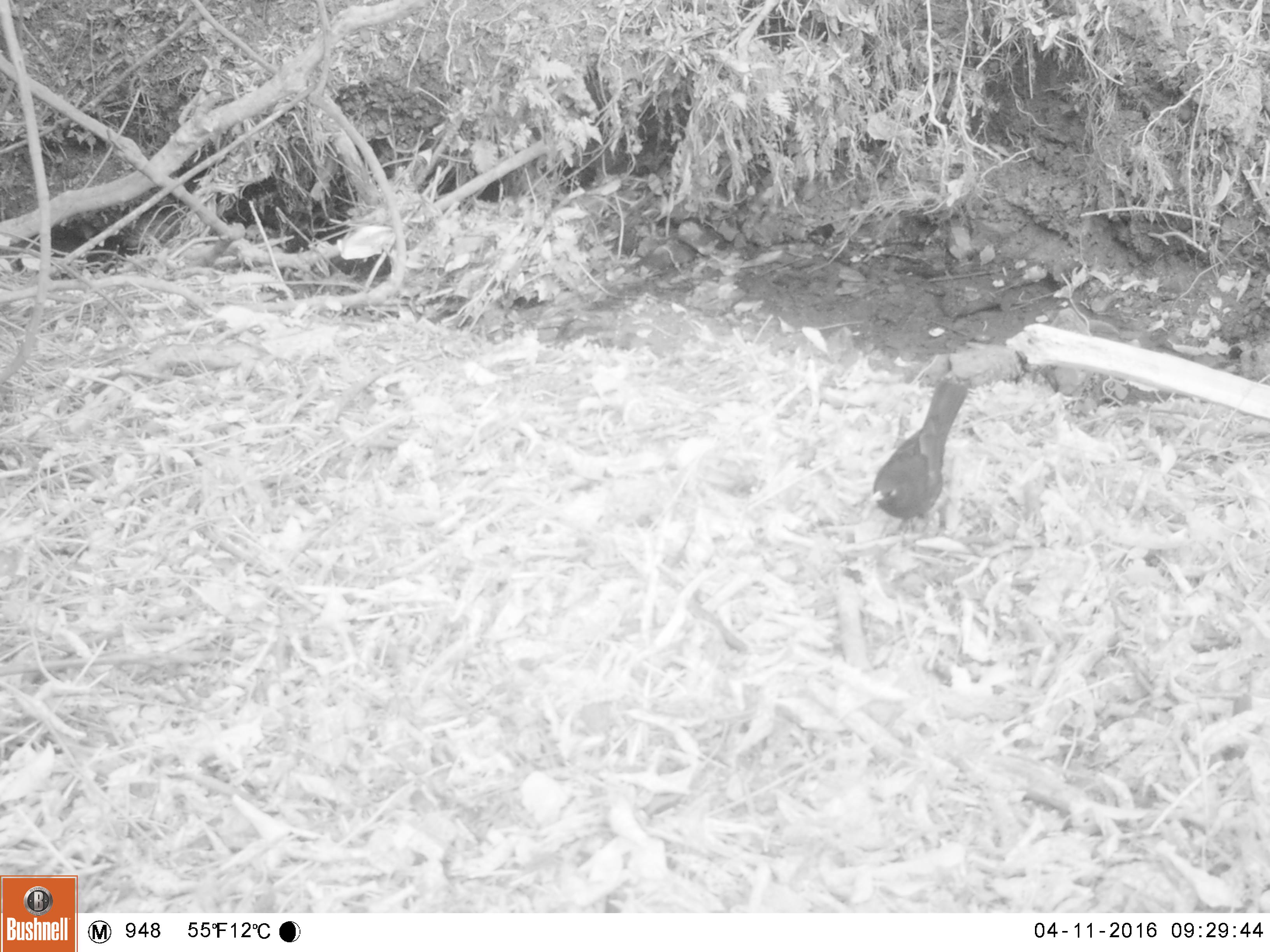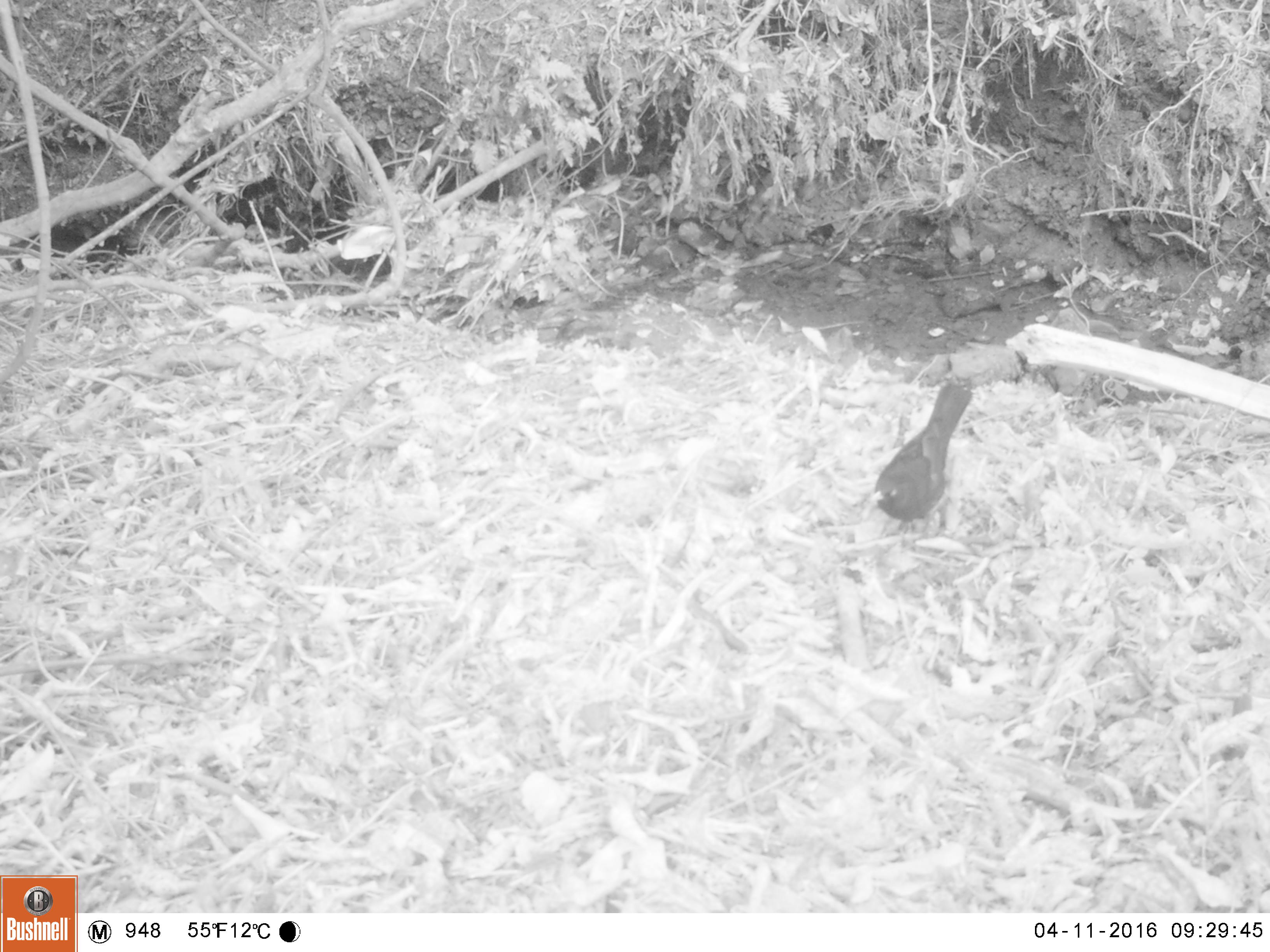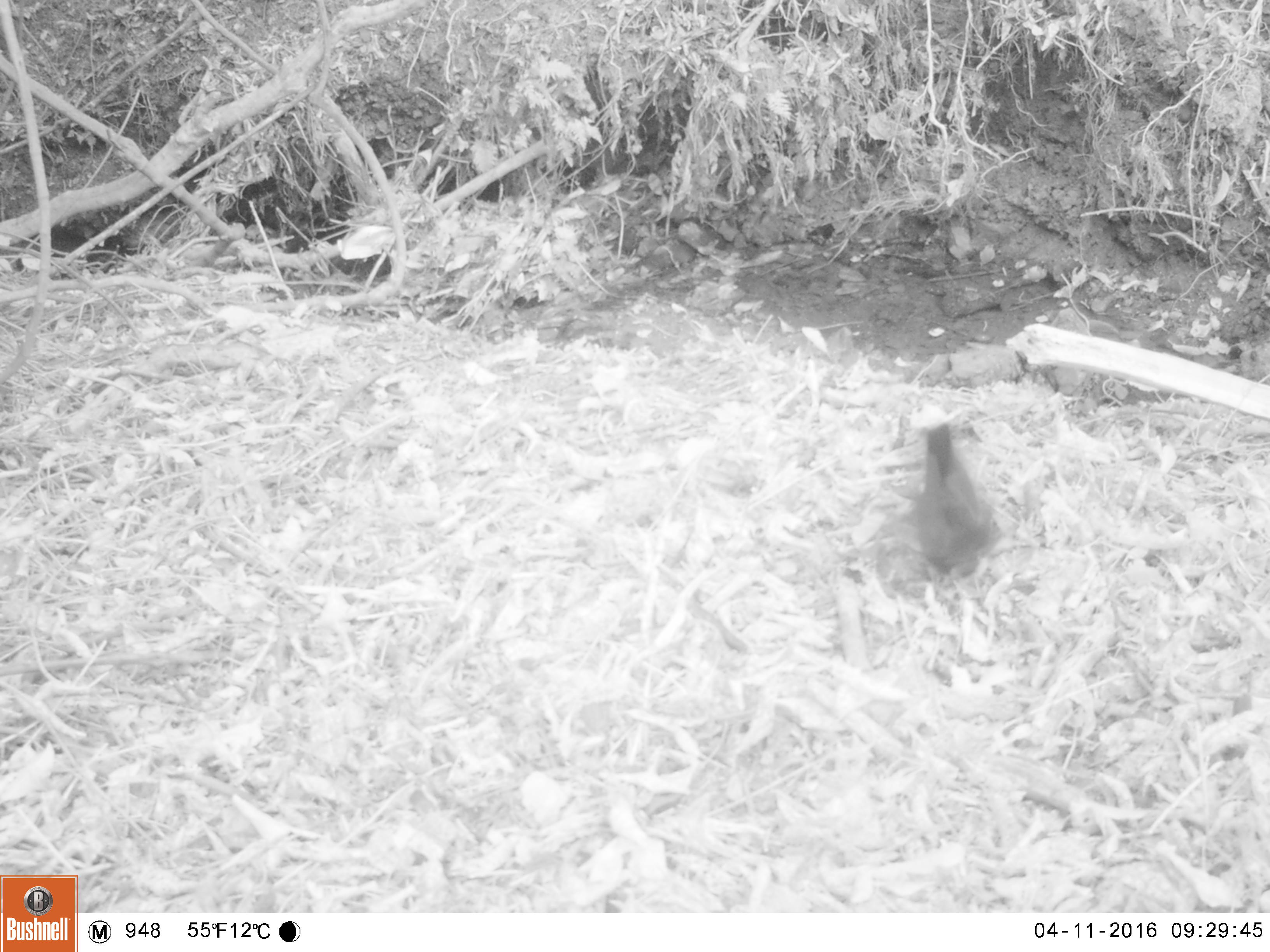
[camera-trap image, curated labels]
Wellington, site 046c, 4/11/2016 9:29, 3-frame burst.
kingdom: Animalia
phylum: Chordata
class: Aves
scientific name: Aves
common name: bird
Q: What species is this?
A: Bird (Aves).